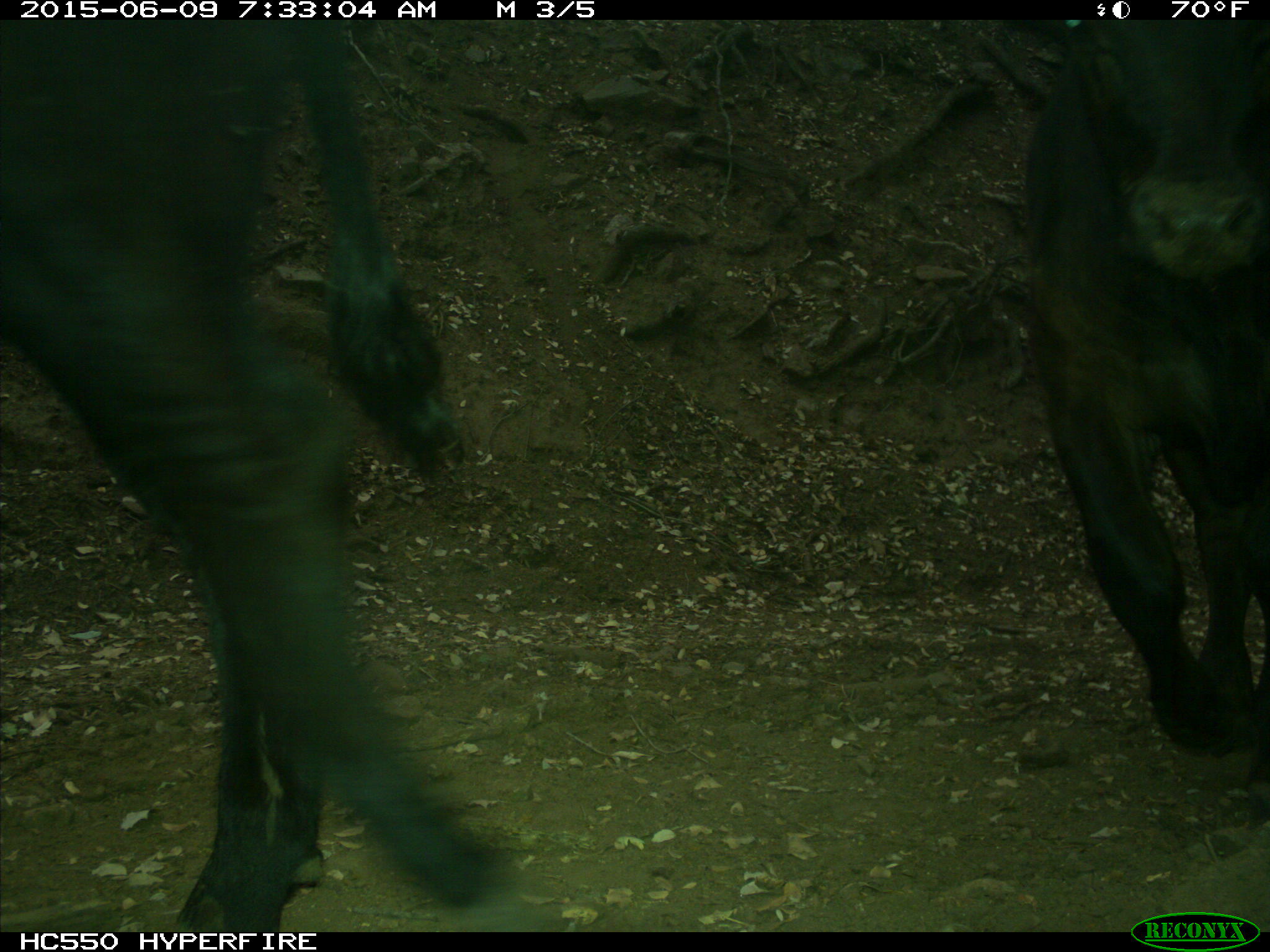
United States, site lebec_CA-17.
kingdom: Animalia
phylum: Chordata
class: Mammalia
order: Artiodactyla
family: Bovidae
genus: Bos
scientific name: Bos taurus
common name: domestic cow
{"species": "Bos taurus (domestic cow)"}